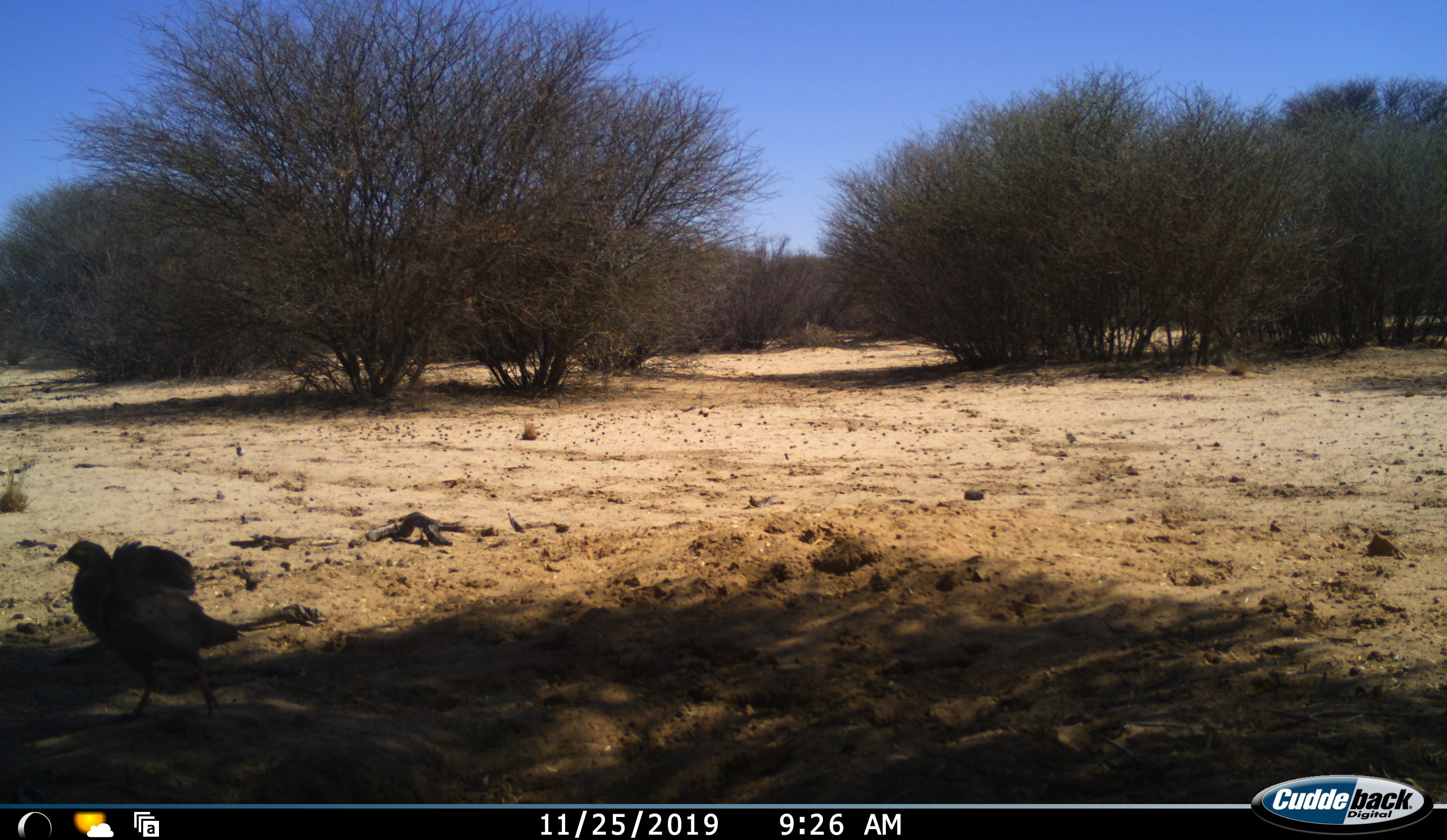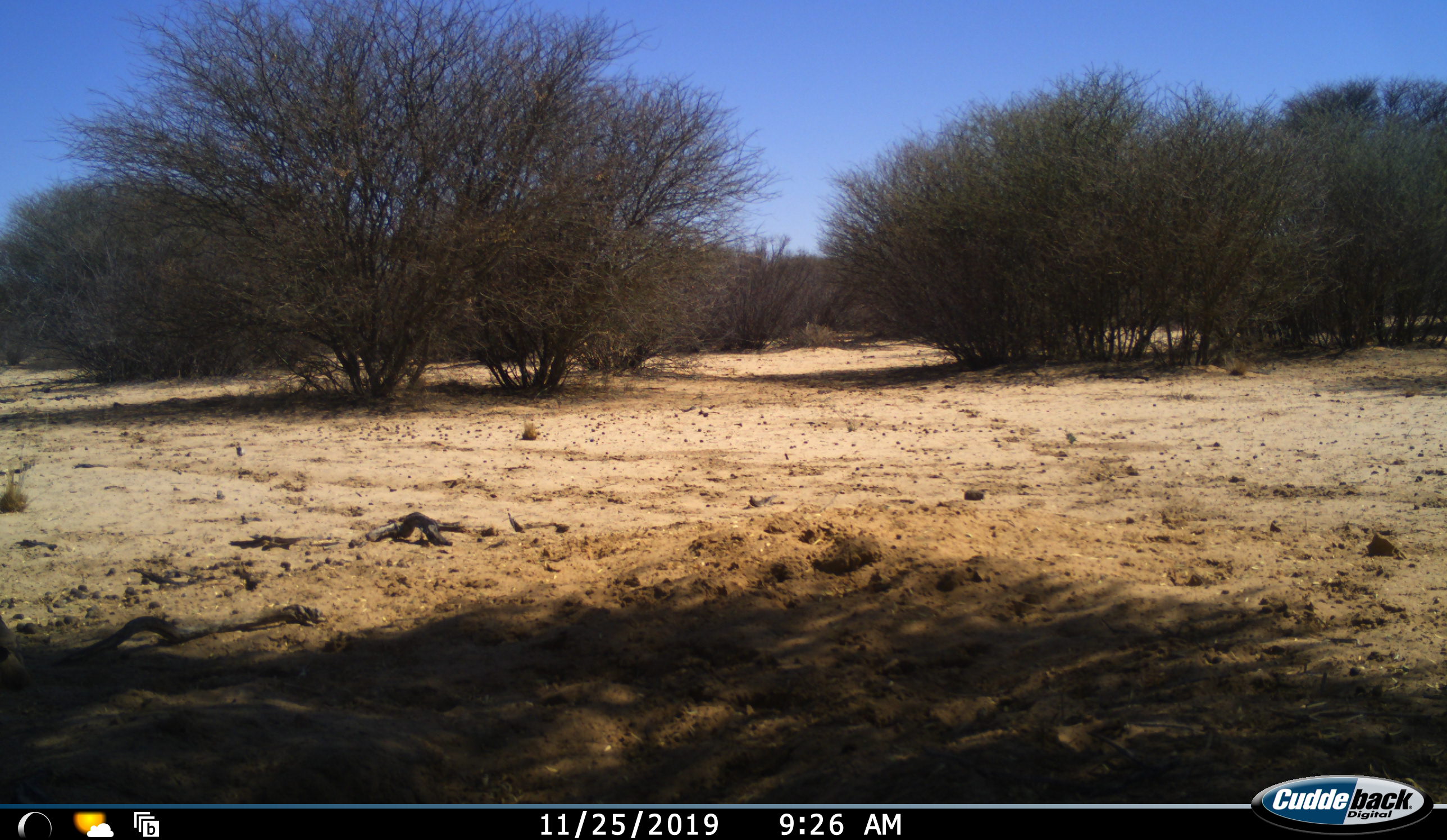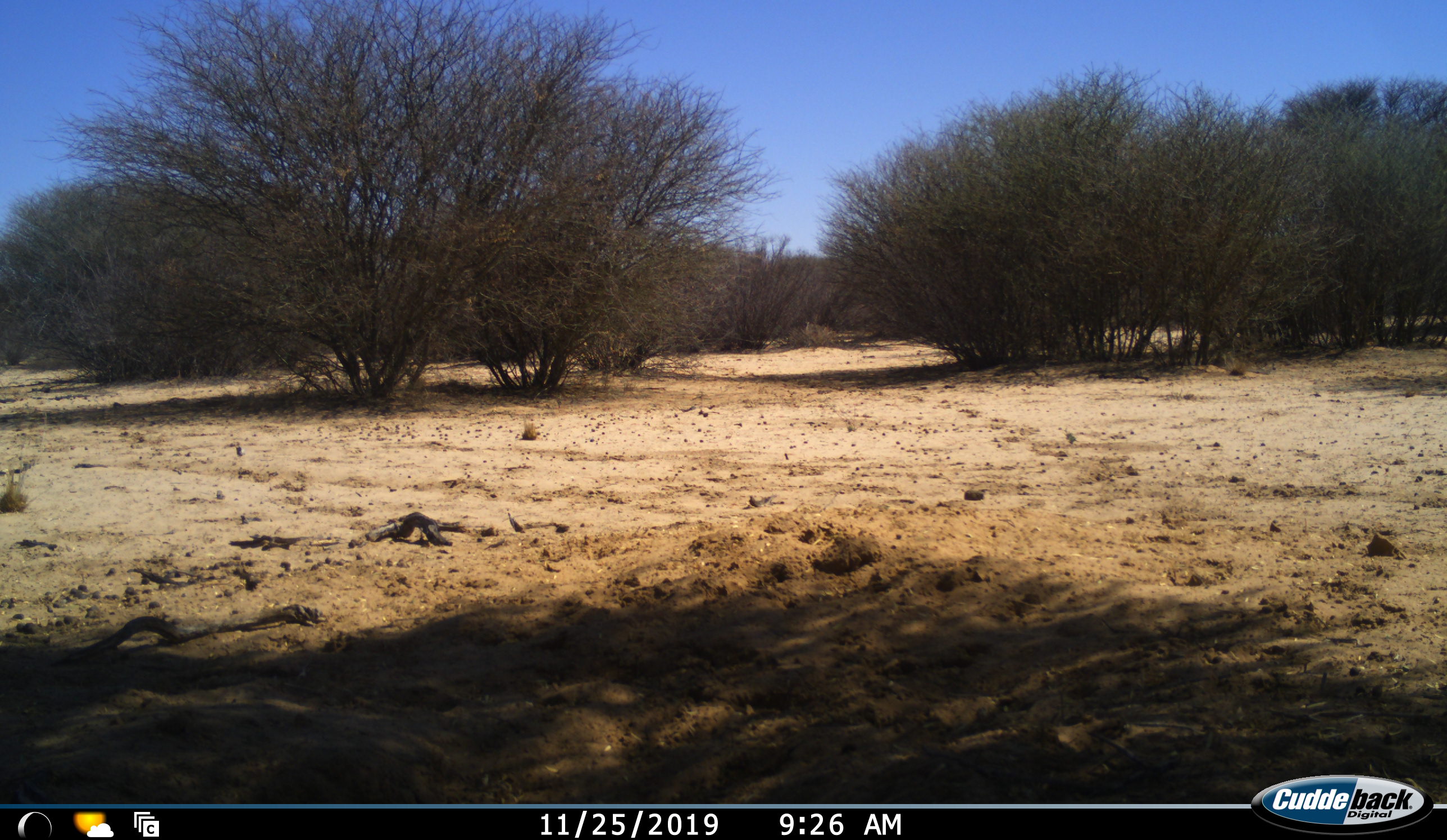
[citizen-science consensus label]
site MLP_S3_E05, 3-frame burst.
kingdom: Animalia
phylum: Chordata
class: Aves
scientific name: Aves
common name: bird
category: birdother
Birdother (bird) (Aves), count 1. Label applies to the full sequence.